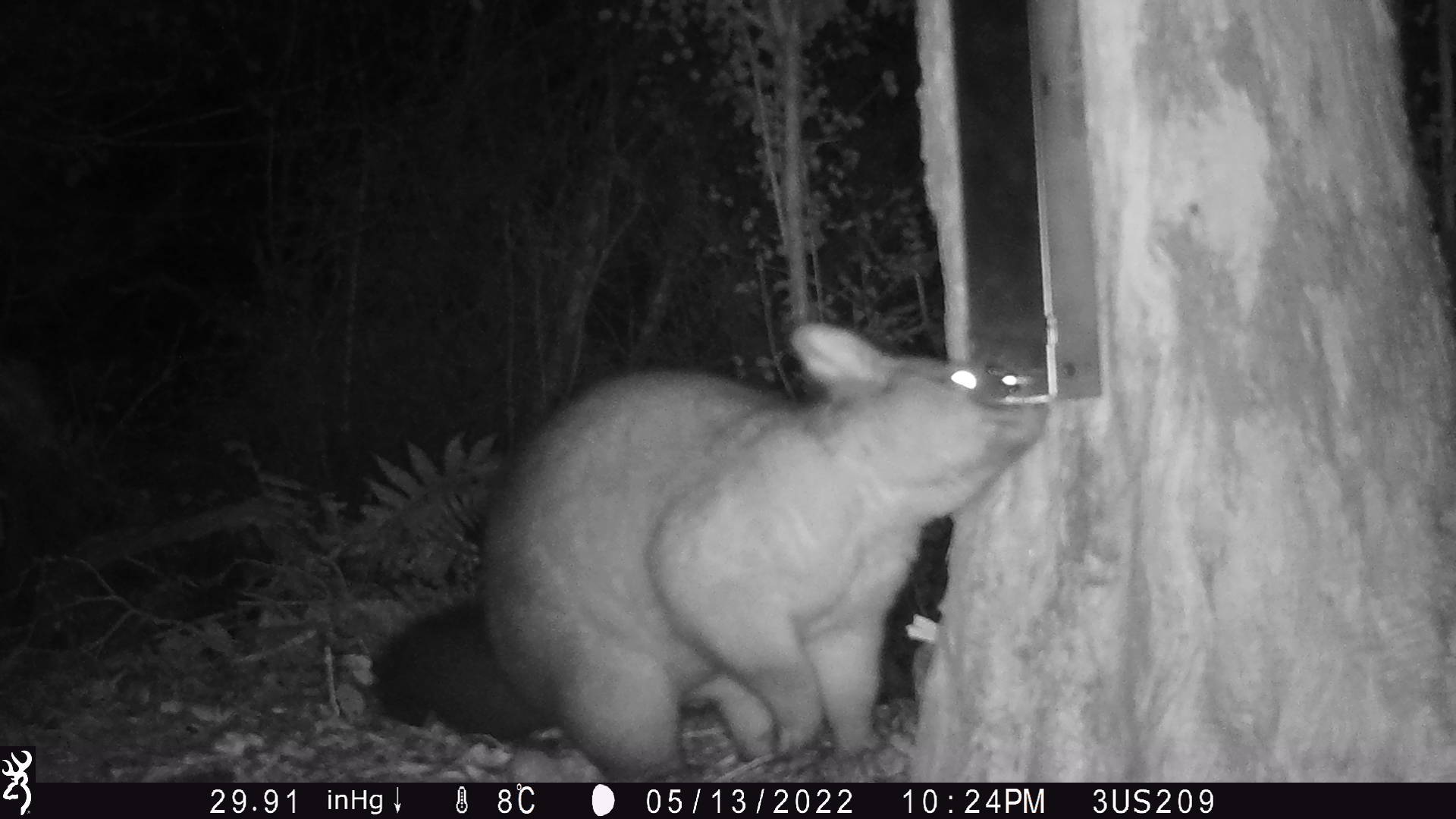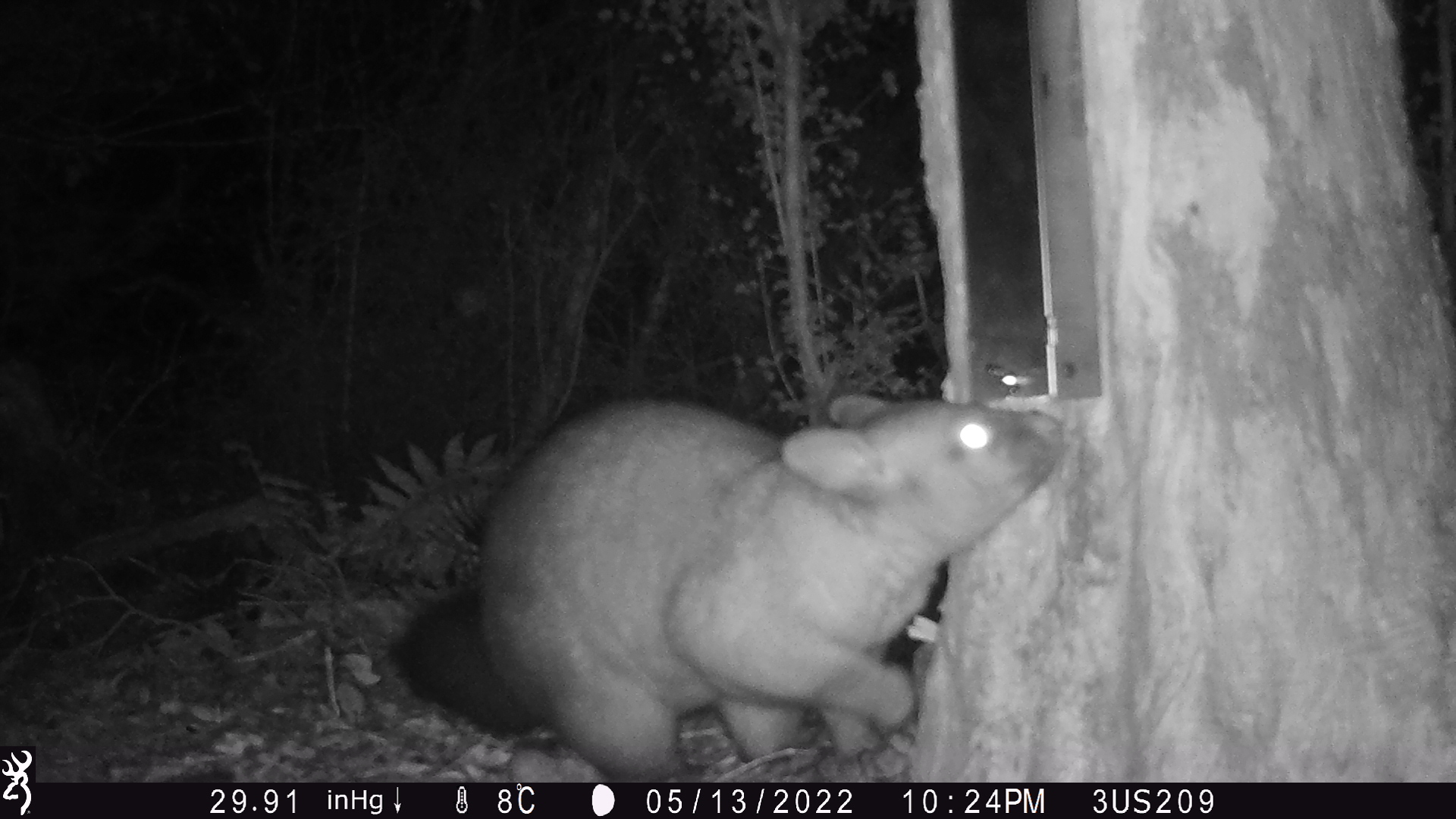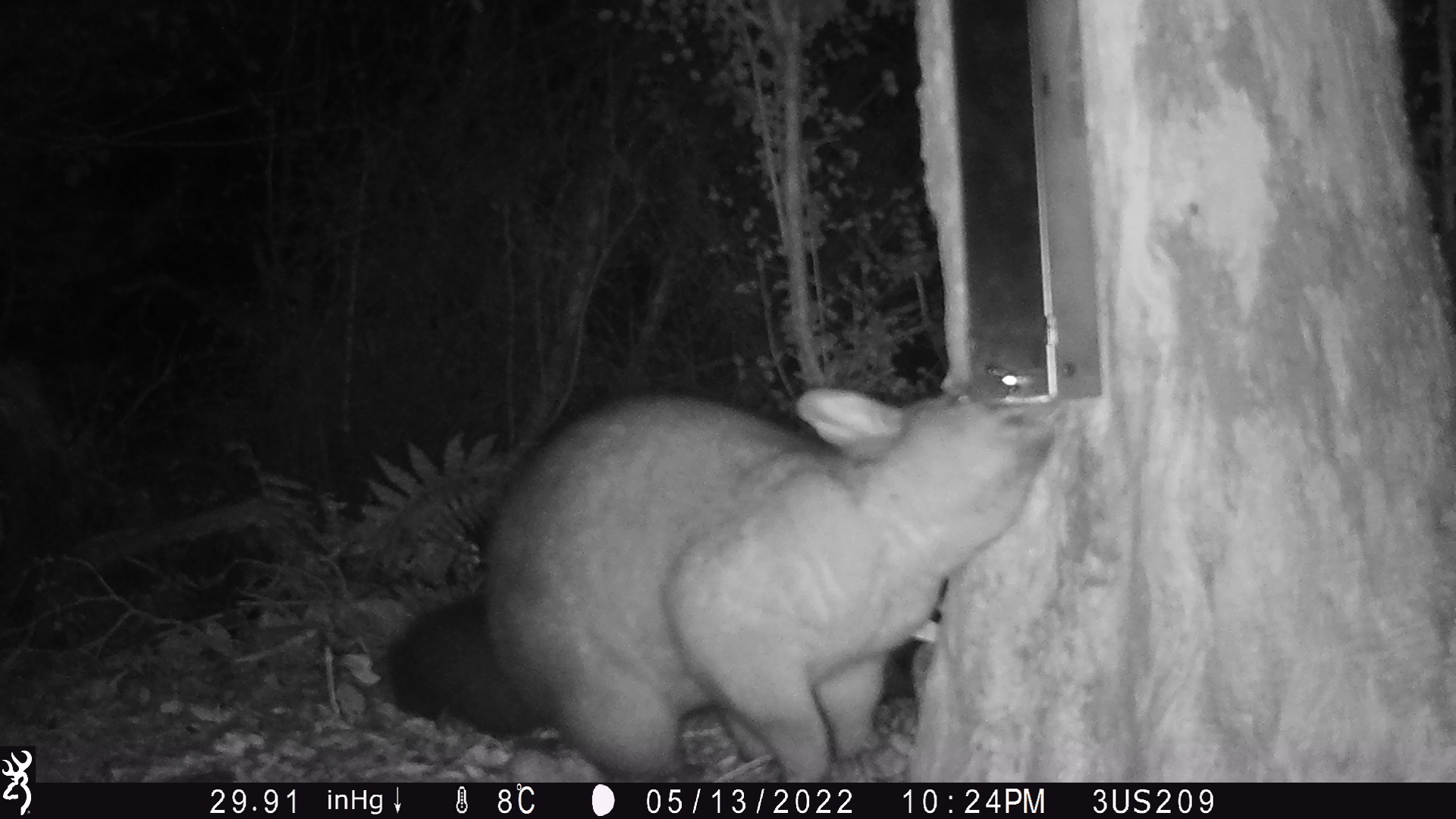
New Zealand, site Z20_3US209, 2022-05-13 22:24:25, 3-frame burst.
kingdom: Animalia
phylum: Chordata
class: Mammalia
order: Diprotodontia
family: Phalangeridae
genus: Trichosurus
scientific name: Trichosurus vulpecula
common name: common brushtail possum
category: possum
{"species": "possum (common brushtail possum) (Trichosurus vulpecula)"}